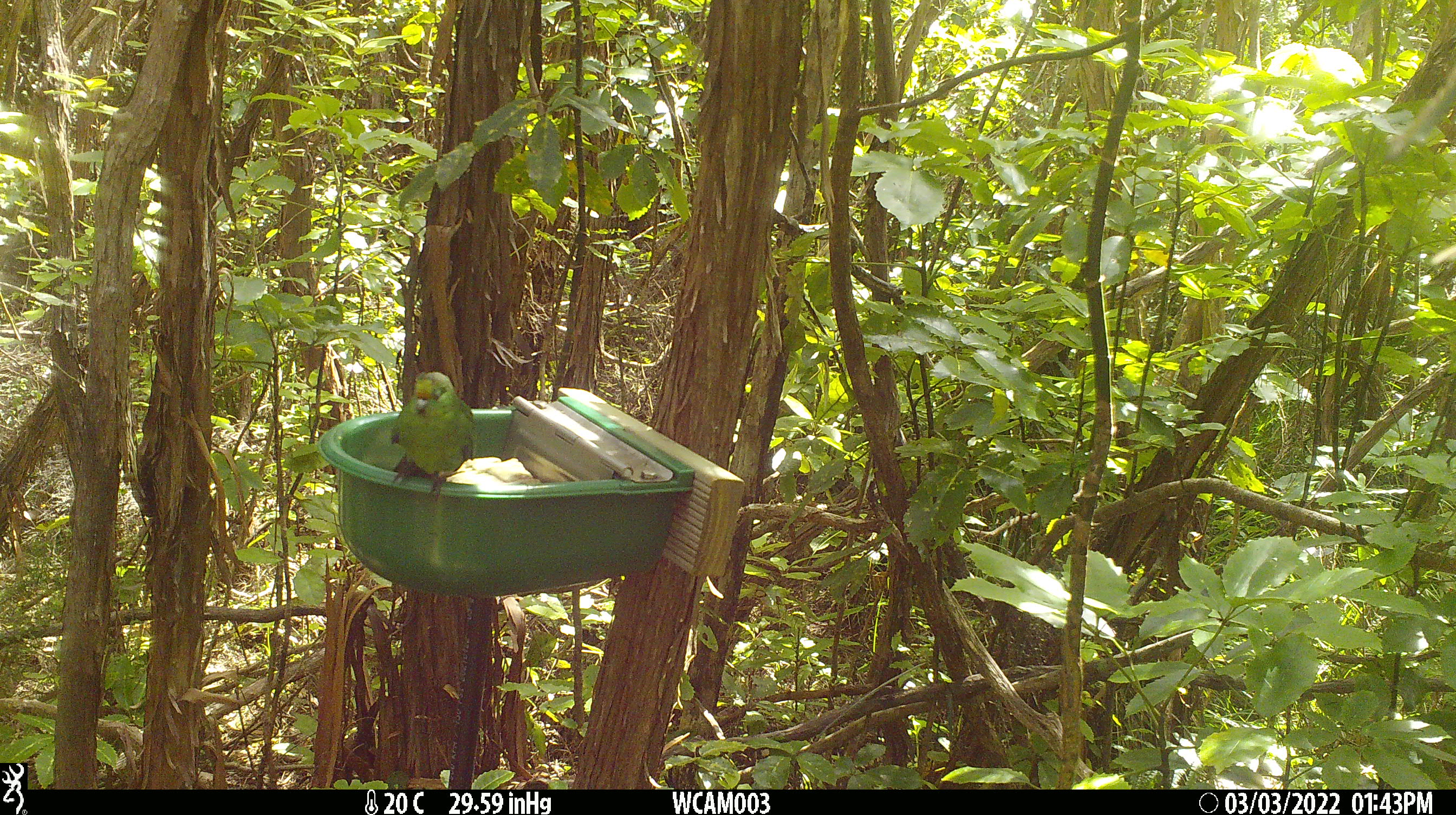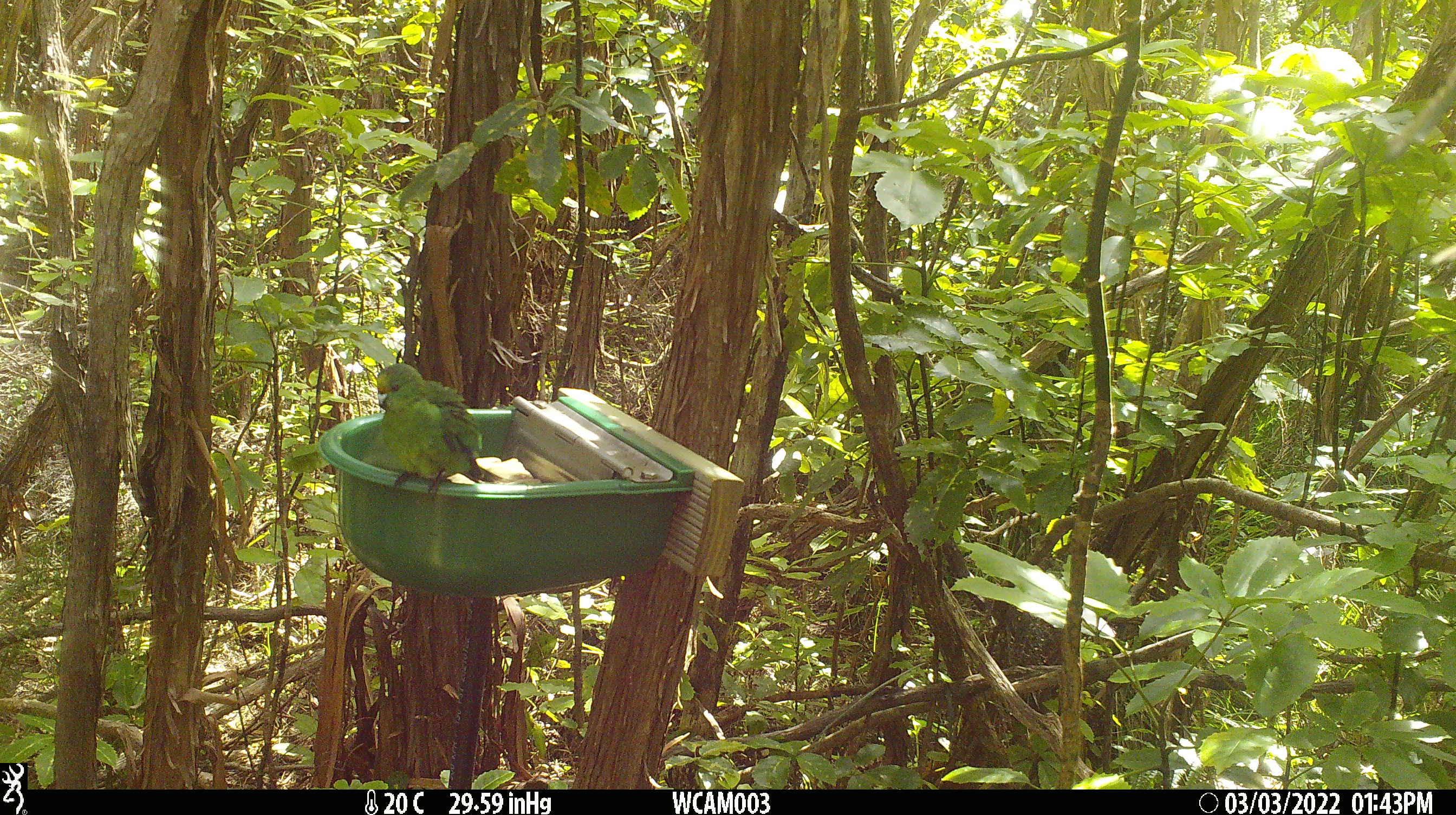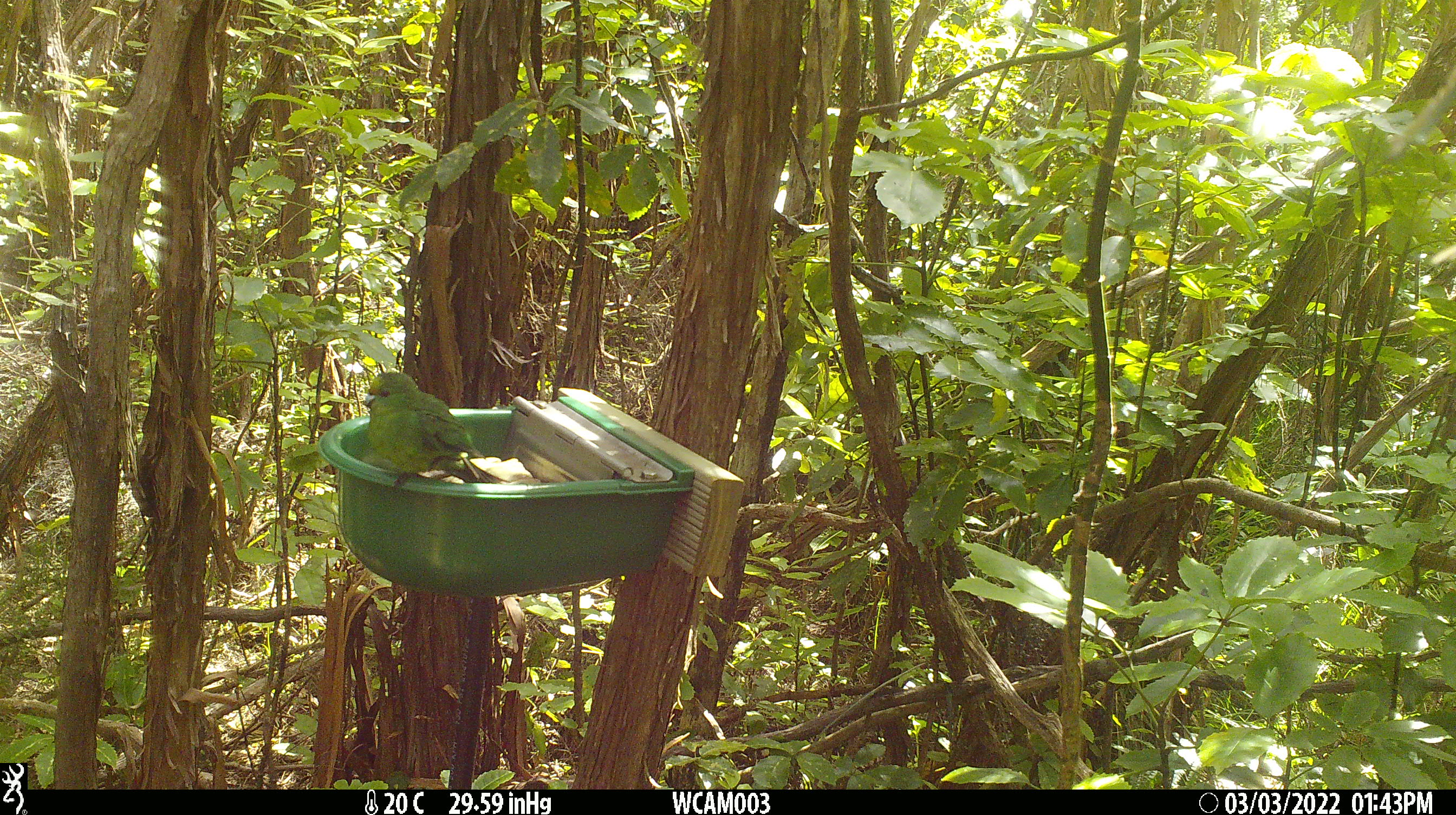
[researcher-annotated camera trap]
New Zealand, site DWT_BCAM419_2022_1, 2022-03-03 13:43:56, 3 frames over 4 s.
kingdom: Animalia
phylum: Chordata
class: Aves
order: Psittaciformes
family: Psittaculidae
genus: Cyanoramphus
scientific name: Cyanoramphus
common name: parakeet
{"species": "parakeet (Cyanoramphus)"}